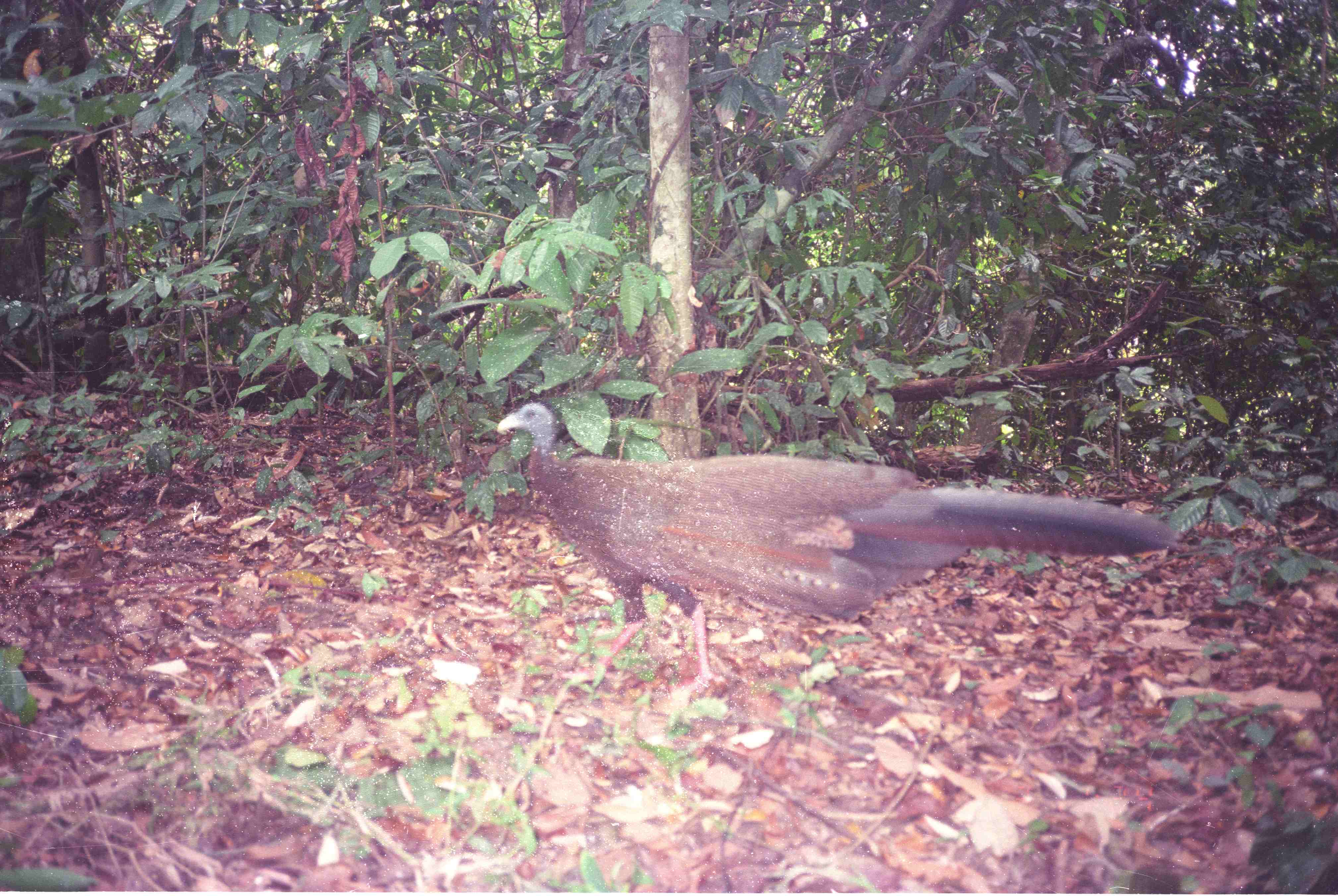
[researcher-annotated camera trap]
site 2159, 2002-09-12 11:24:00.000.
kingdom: Animalia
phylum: Chordata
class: Aves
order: Galliformes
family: Phasianidae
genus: Argusianus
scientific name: Argusianus argus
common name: great argus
Argusianus argus (great argus), count 1.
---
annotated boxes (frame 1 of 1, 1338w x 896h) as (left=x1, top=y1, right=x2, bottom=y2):
argusianus argus: (left=495, top=401, right=1182, bottom=706)